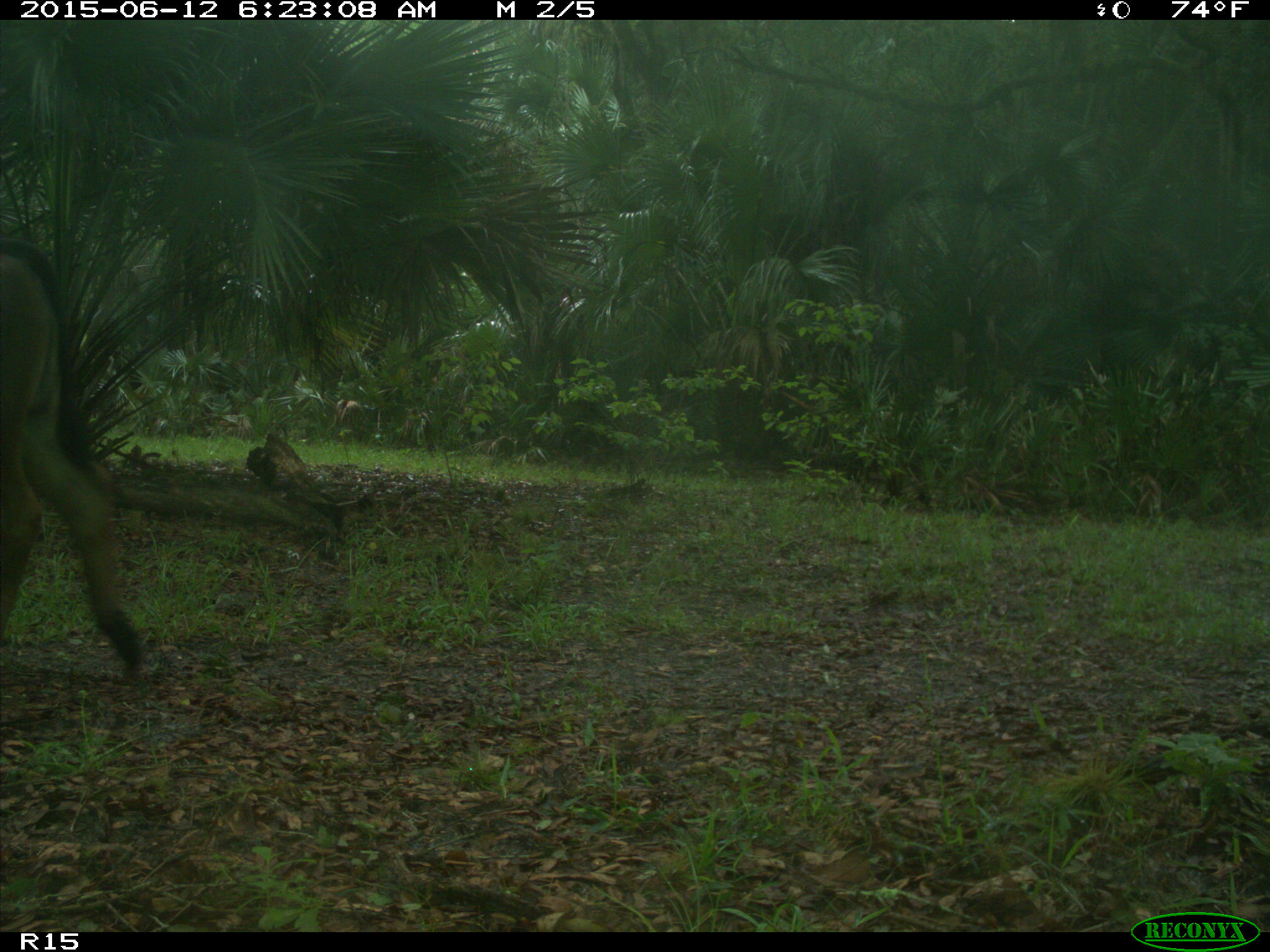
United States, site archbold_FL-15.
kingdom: Animalia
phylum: Chordata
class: Mammalia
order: Artiodactyla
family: Bovidae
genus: Bos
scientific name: Bos taurus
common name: domestic cow